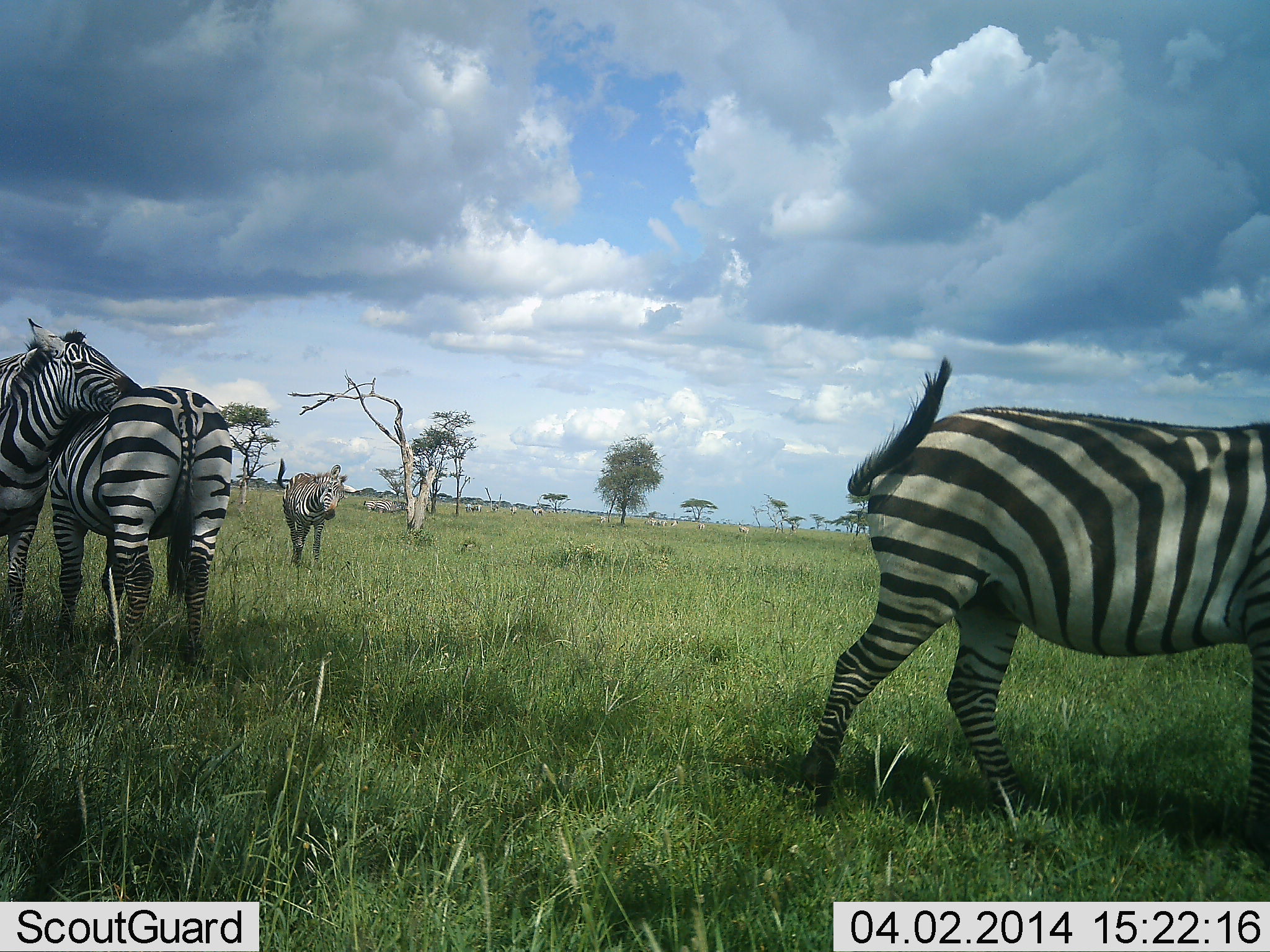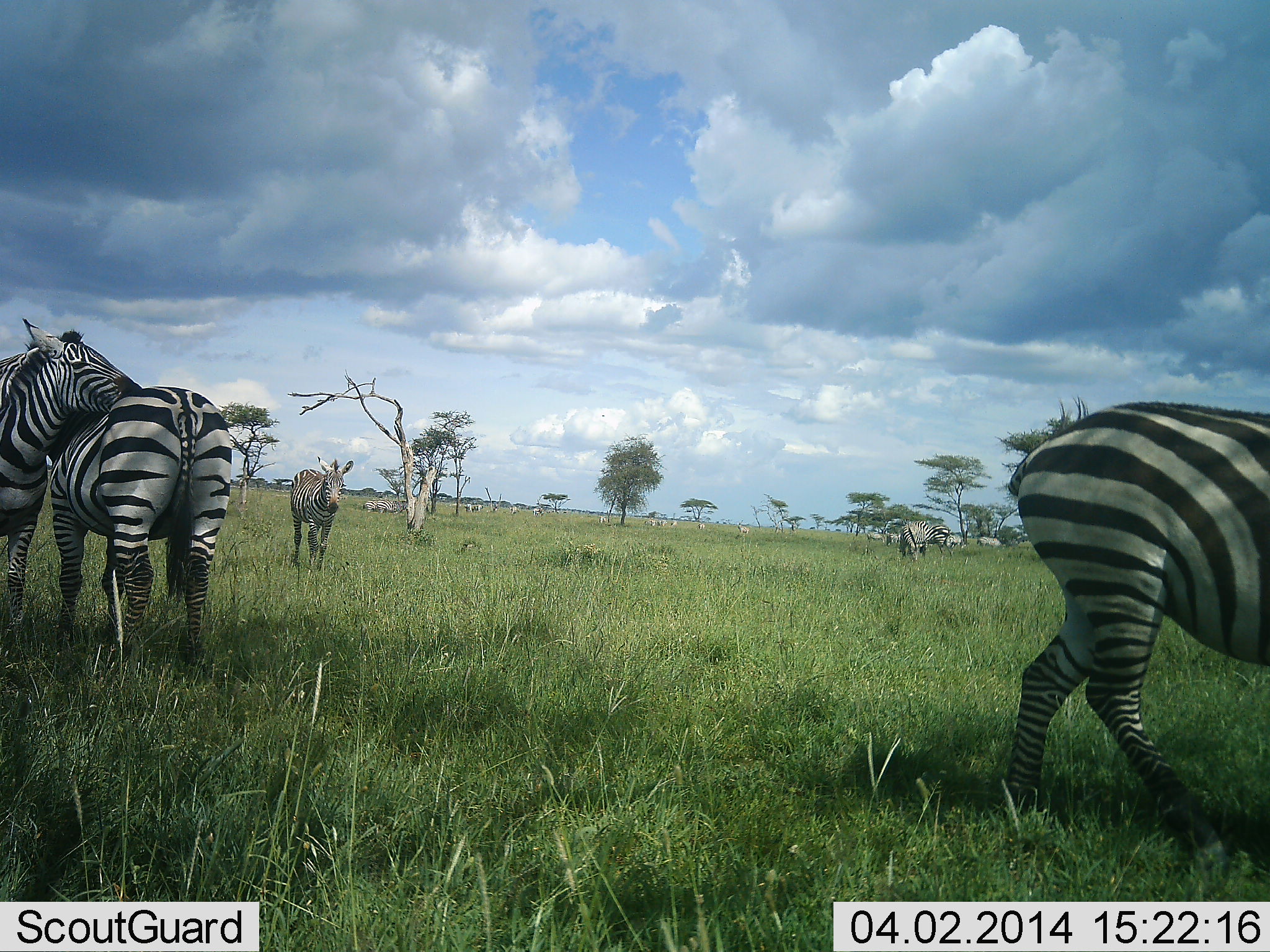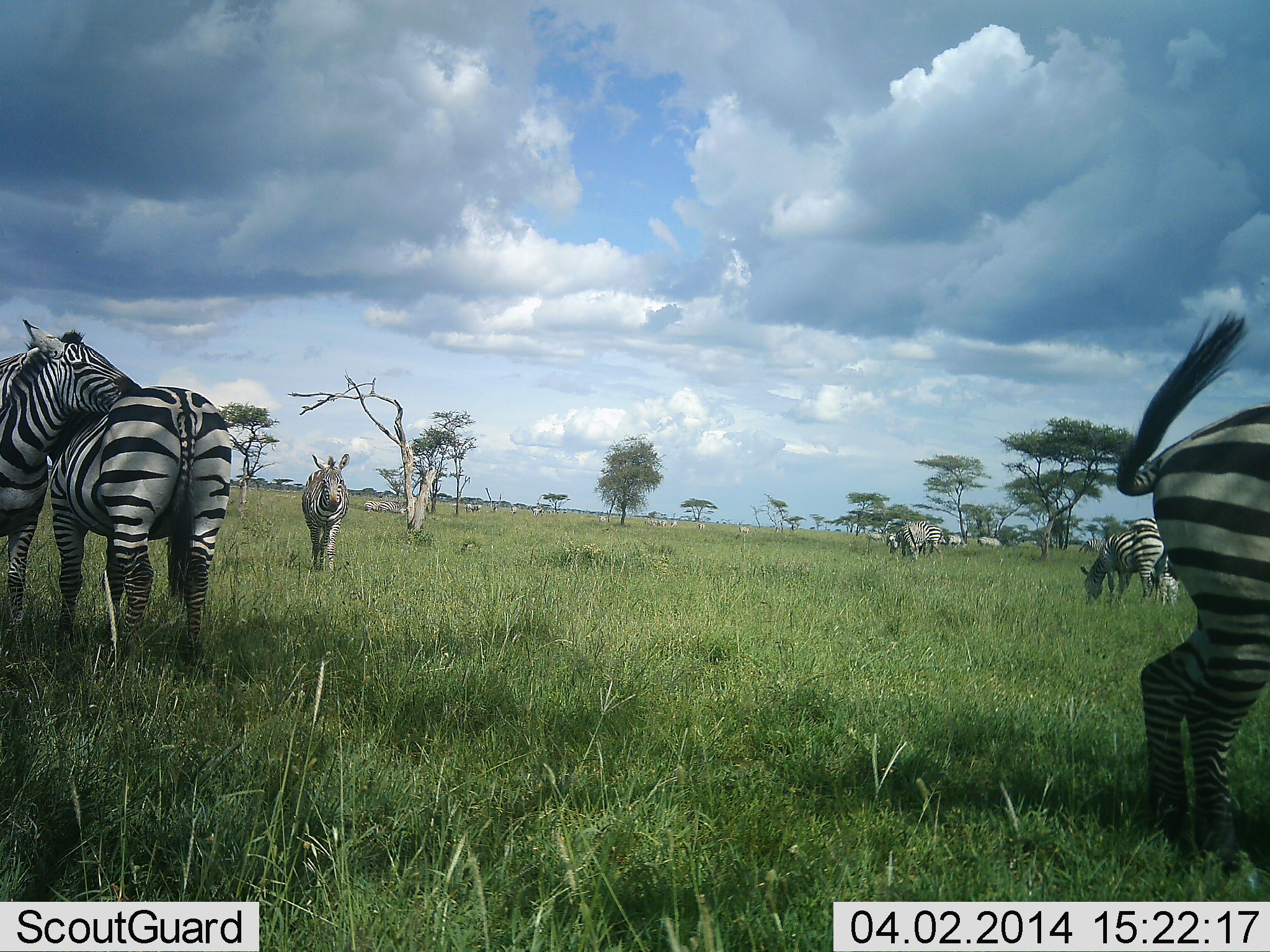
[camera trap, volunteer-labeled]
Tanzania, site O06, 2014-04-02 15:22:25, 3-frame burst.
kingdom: Animalia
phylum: Chordata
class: Mammalia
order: Perissodactyla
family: Equidae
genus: Equus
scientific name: Equus quagga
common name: plains zebra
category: zebra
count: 6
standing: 50%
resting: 0%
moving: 60%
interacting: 40%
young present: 0%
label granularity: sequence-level